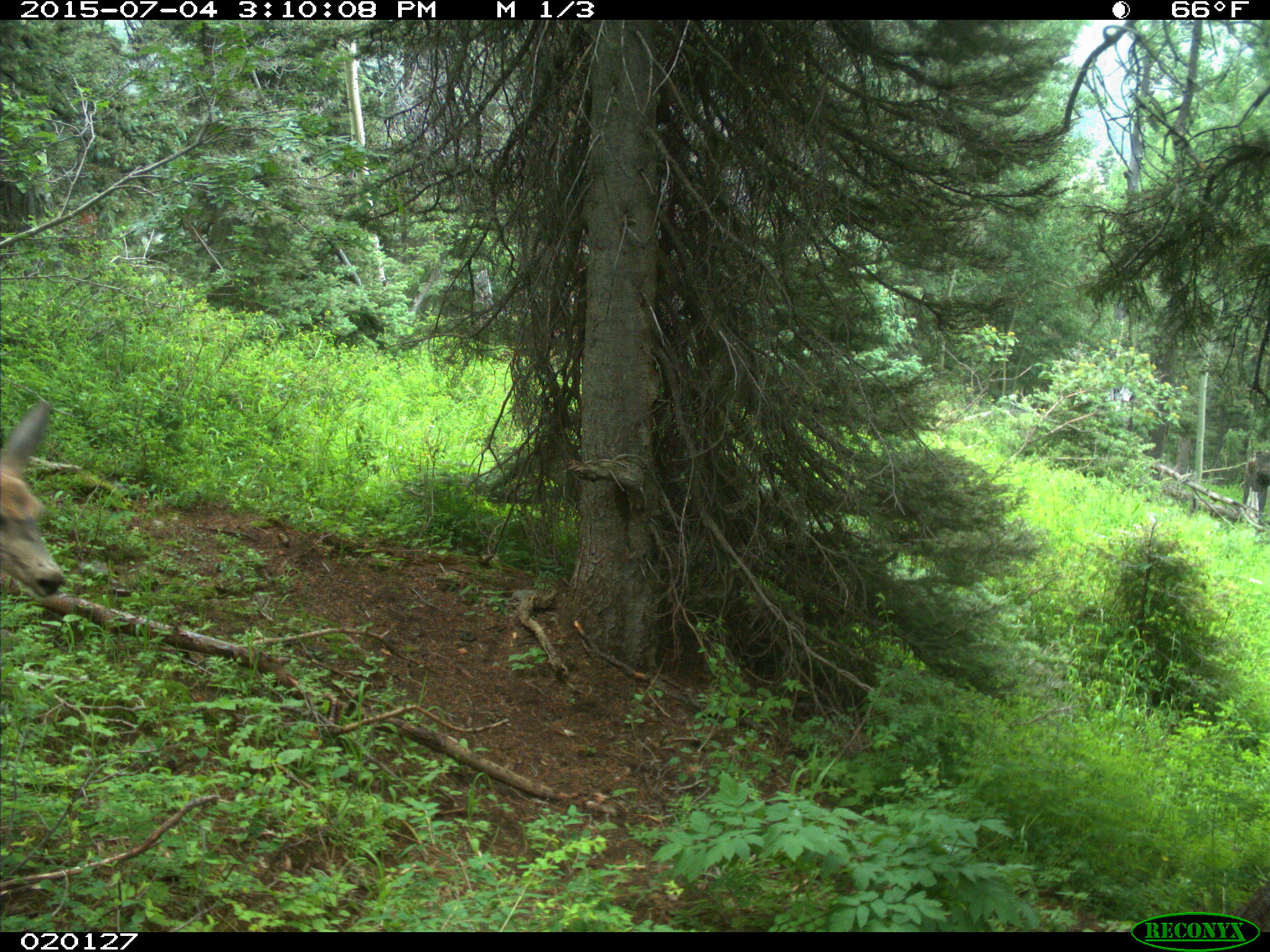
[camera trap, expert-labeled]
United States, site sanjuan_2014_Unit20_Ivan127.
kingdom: Animalia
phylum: Chordata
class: Mammalia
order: Artiodactyla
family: Cervidae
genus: Odocoileus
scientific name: Odocoileus hemionus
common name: mule deer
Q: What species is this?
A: Odocoileus hemionus (mule deer).